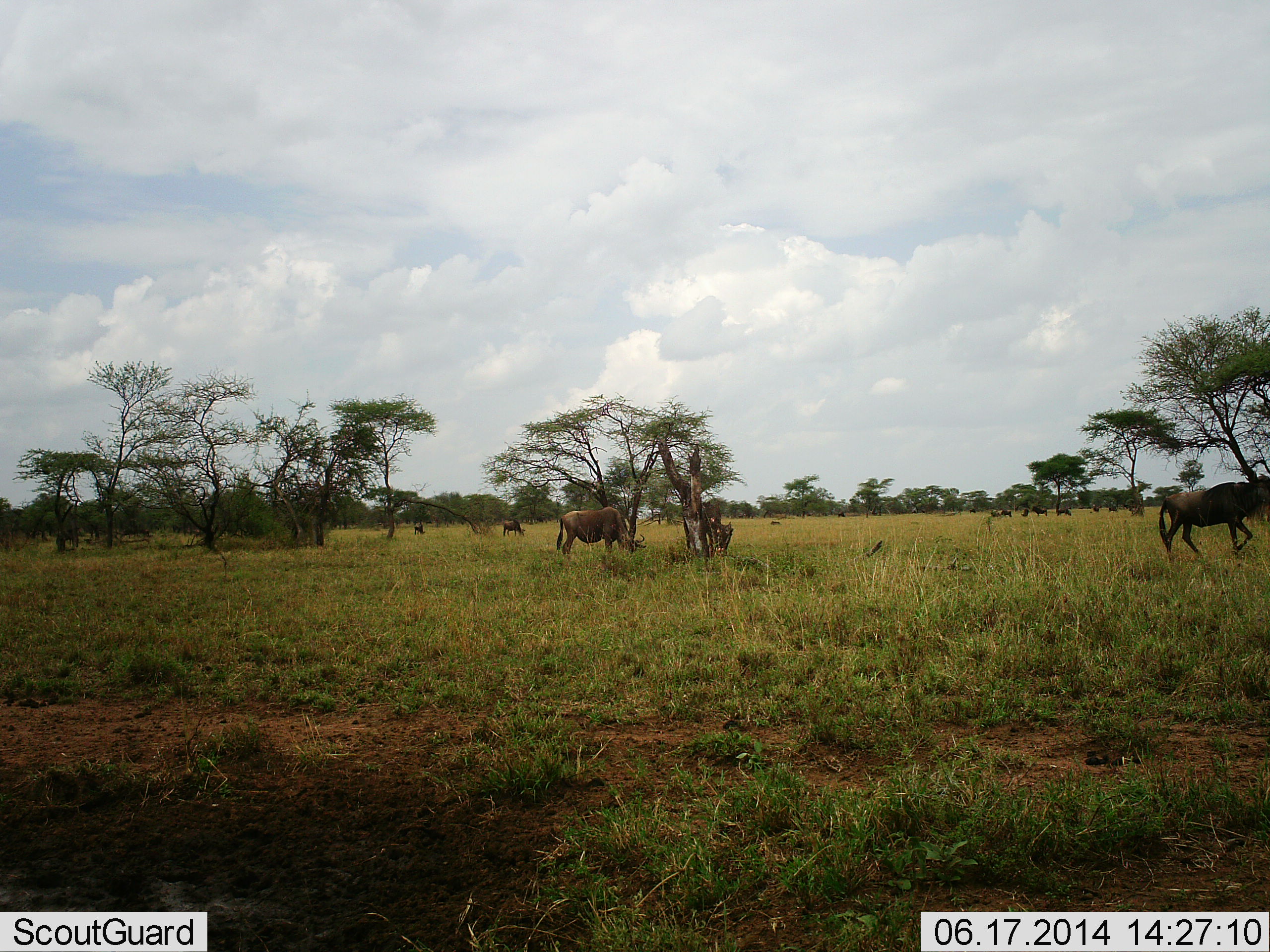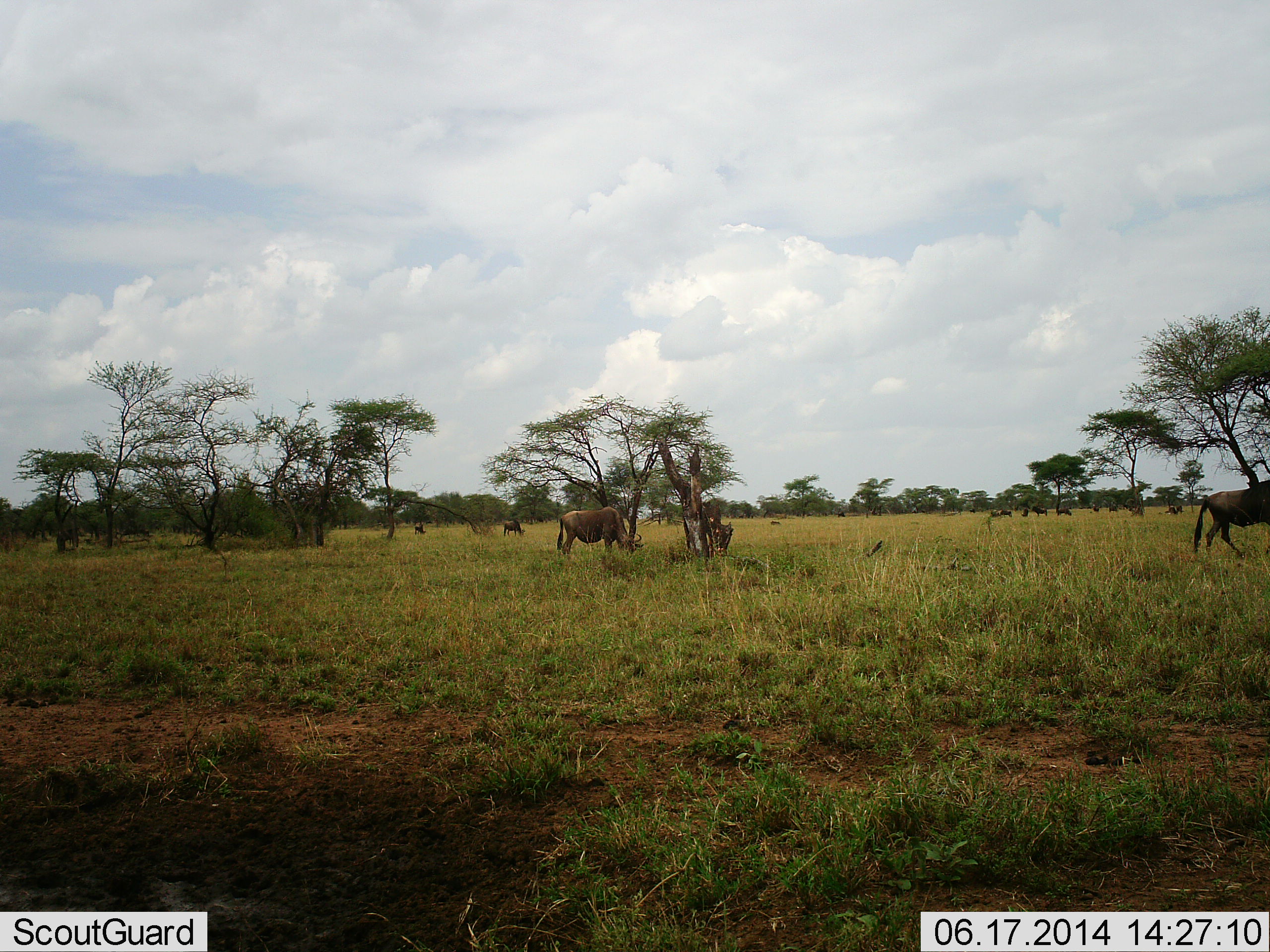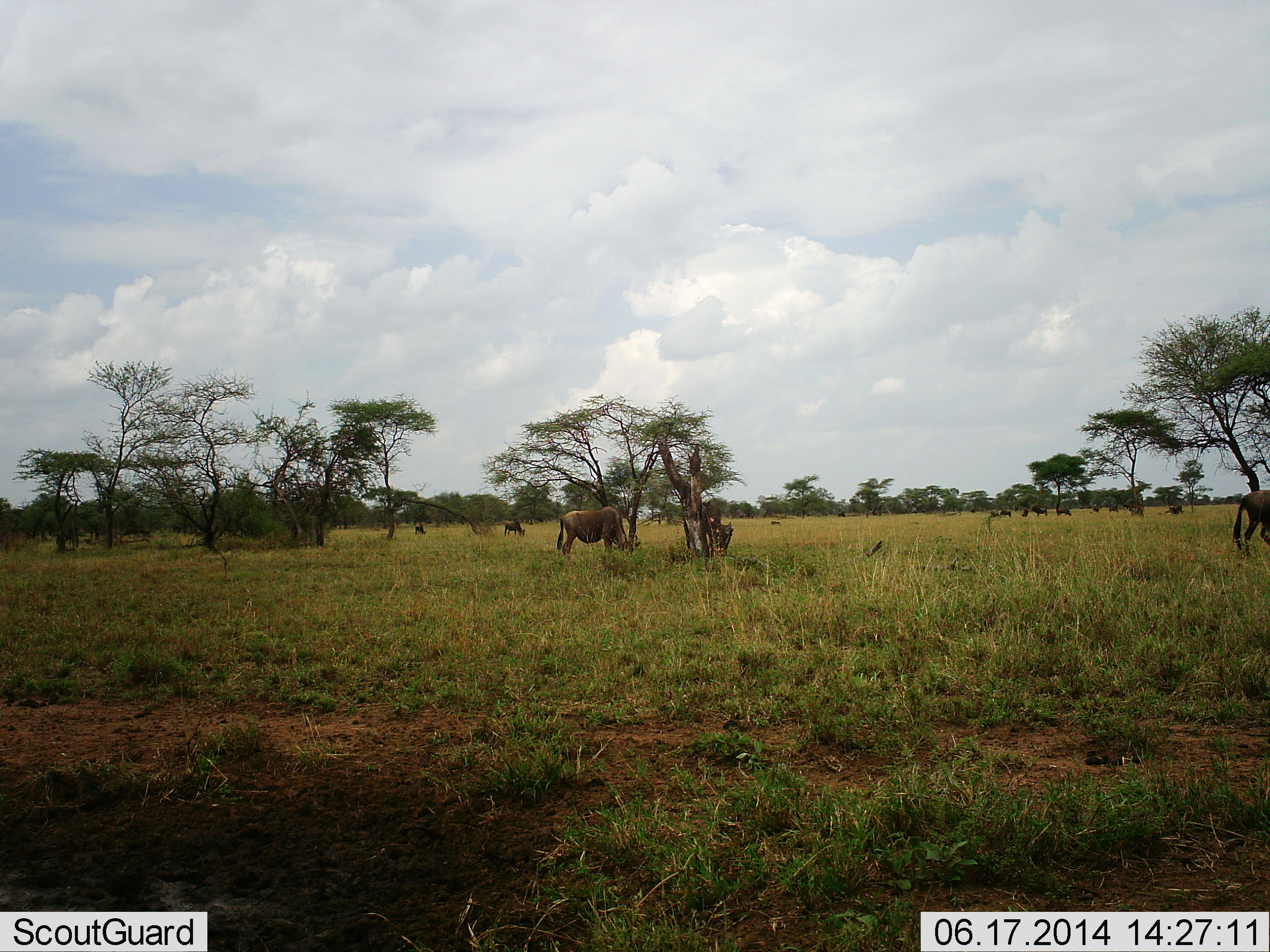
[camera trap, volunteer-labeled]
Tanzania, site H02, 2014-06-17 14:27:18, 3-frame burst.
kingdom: Animalia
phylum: Chordata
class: Mammalia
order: Artiodactyla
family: Bovidae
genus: Connochaetes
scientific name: Connochaetes taurinus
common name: blue wildebeest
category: wildebeest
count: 11-50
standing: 50%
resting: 10%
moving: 60%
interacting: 10%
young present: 0%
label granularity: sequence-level